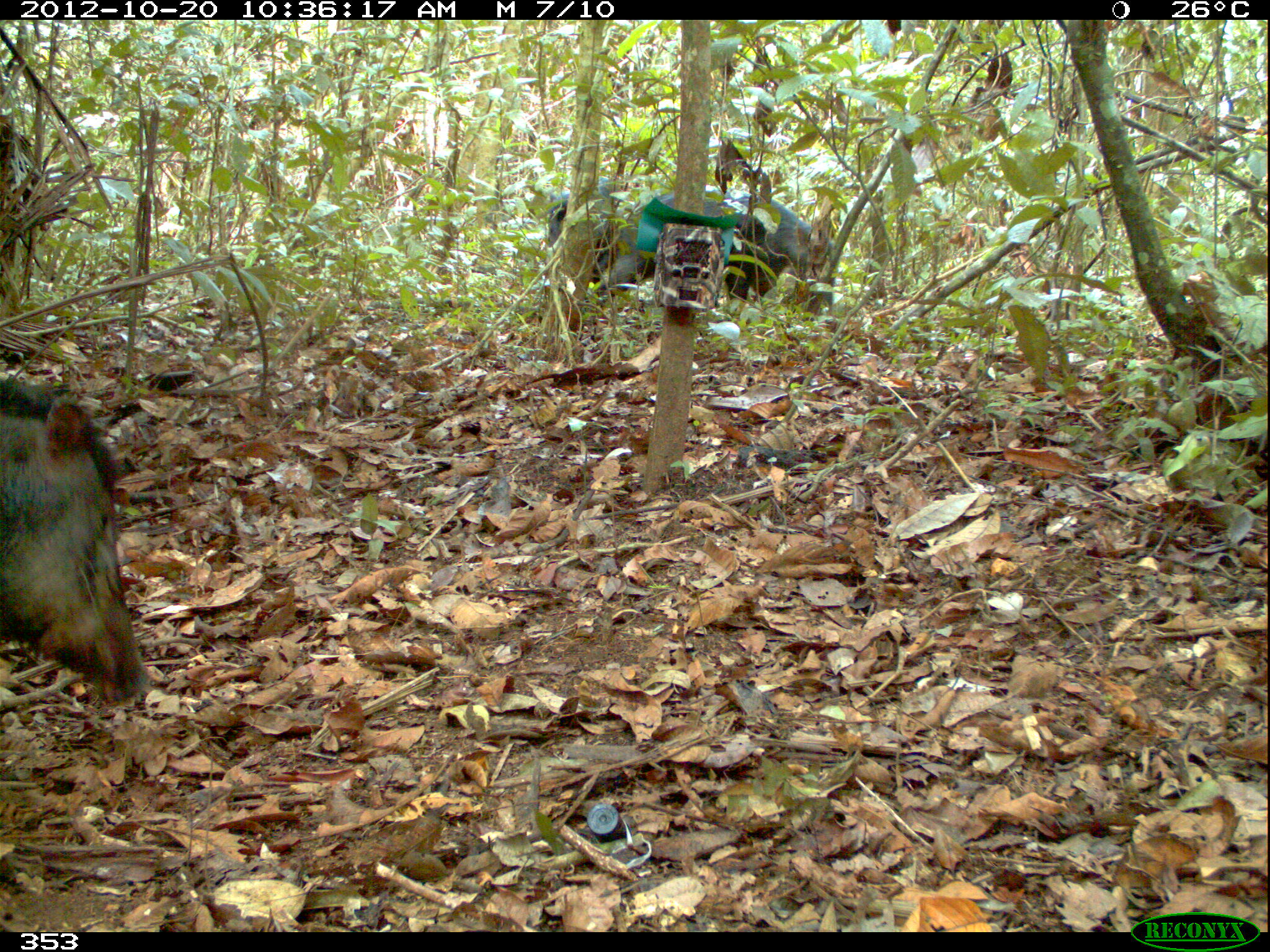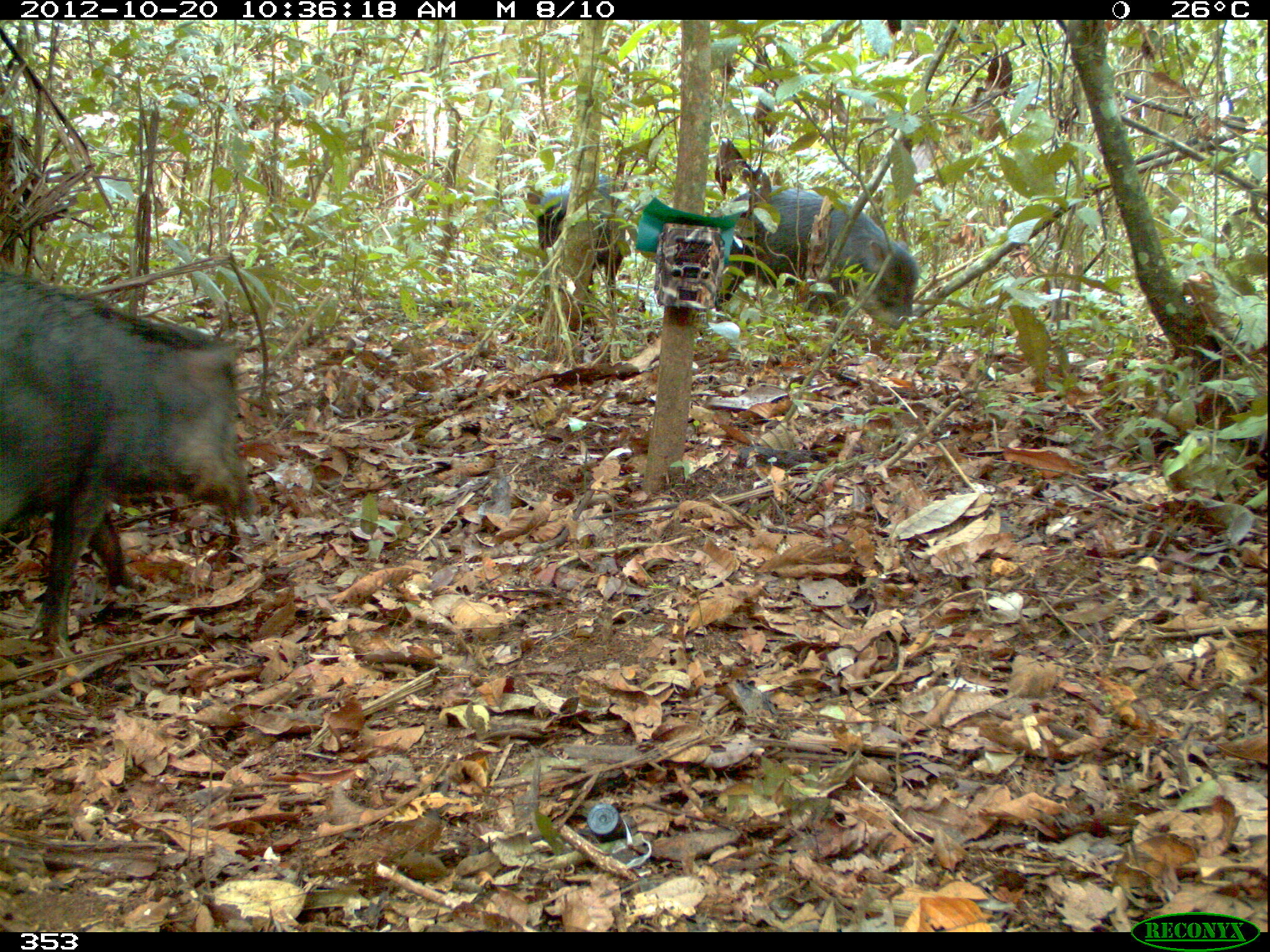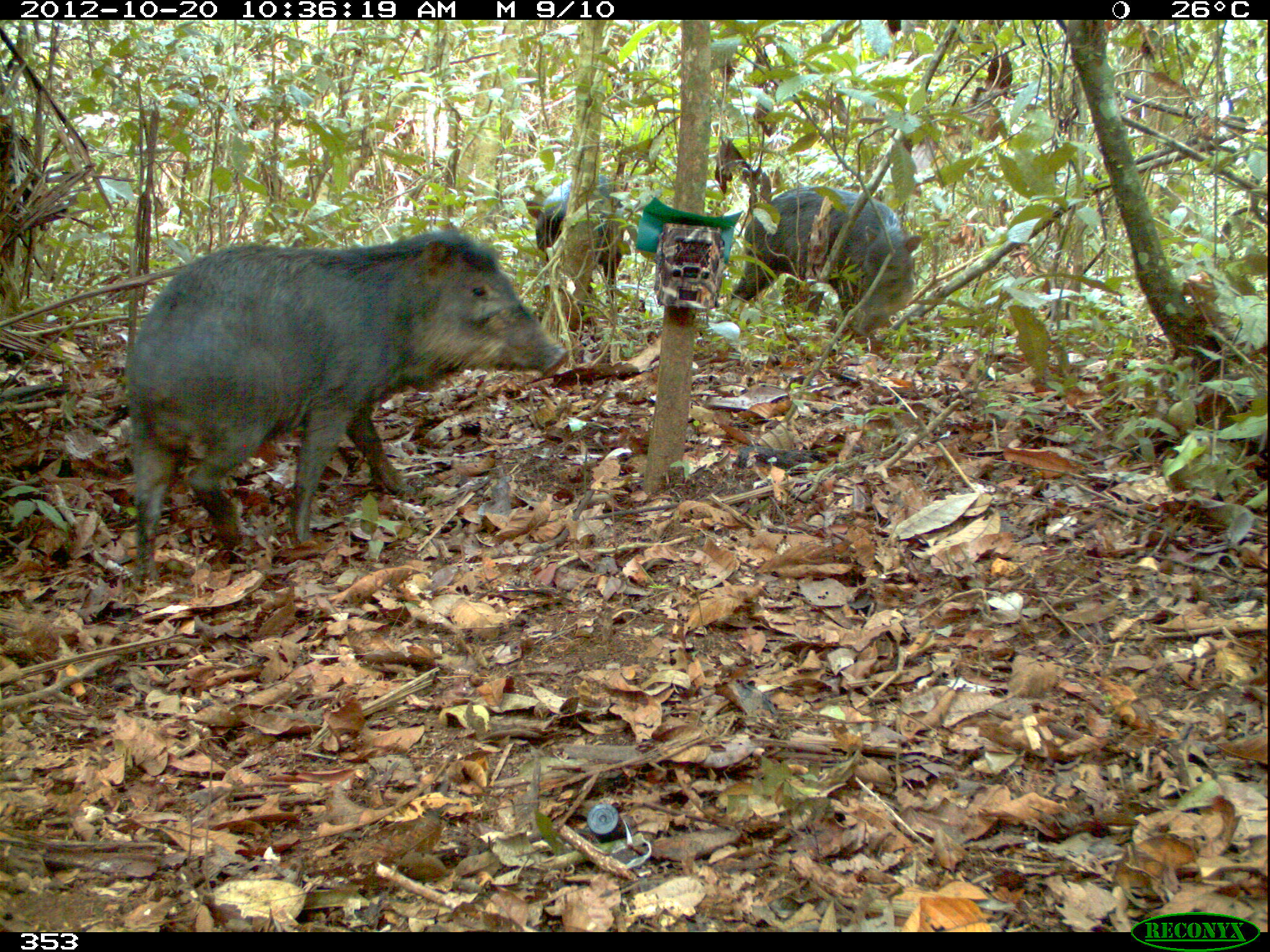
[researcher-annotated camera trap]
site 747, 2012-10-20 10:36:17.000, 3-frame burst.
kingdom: Animalia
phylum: Chordata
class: Mammalia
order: Artiodactyla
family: Tayassuidae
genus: Tayassu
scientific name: Tayassu pecari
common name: white-lipped peccary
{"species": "Tayassu pecari (white-lipped peccary)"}